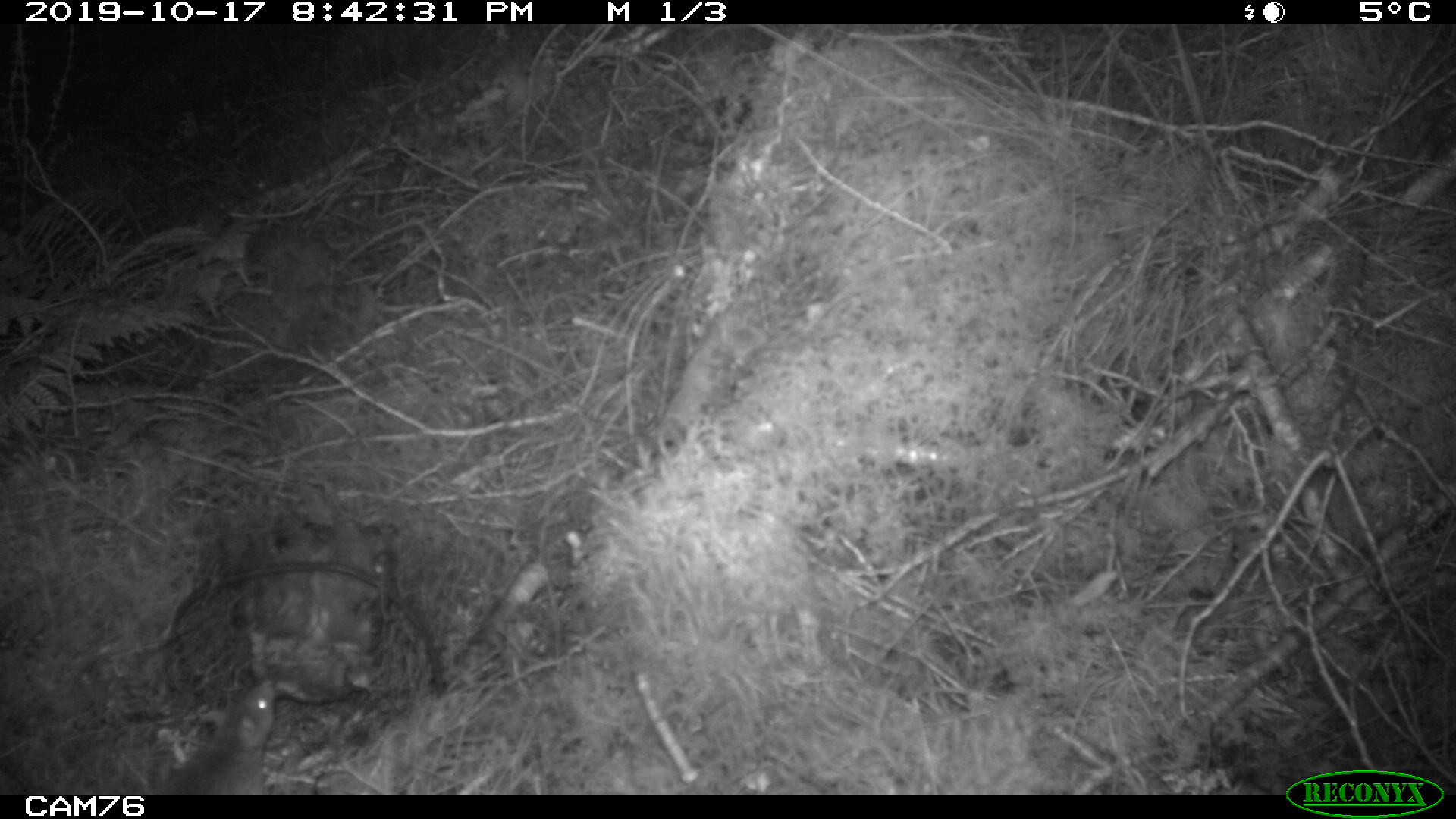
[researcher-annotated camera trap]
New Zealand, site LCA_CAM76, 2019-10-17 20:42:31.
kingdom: Animalia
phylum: Chordata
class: Mammalia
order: Rodentia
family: Muridae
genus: Rattus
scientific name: Rattus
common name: rat